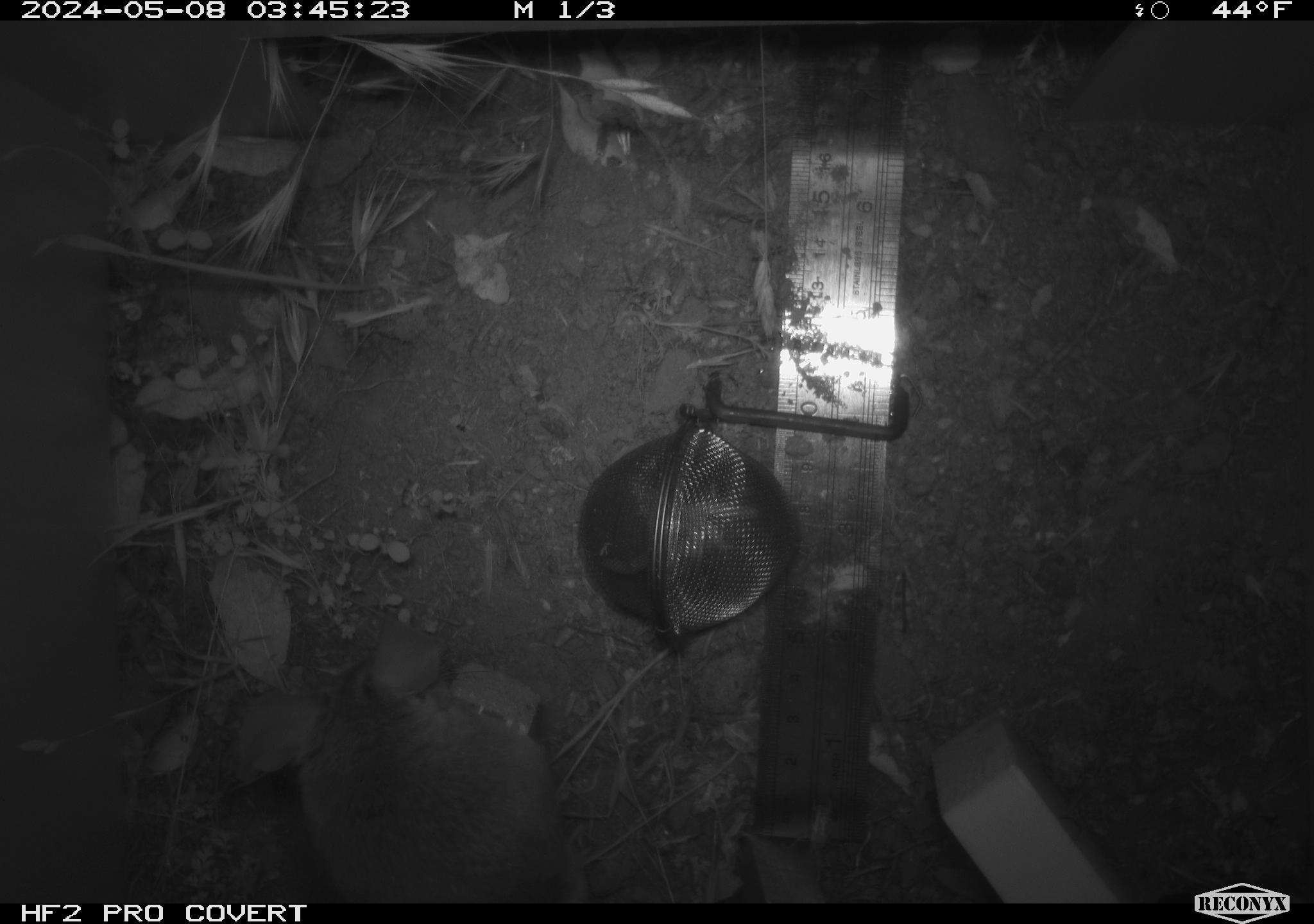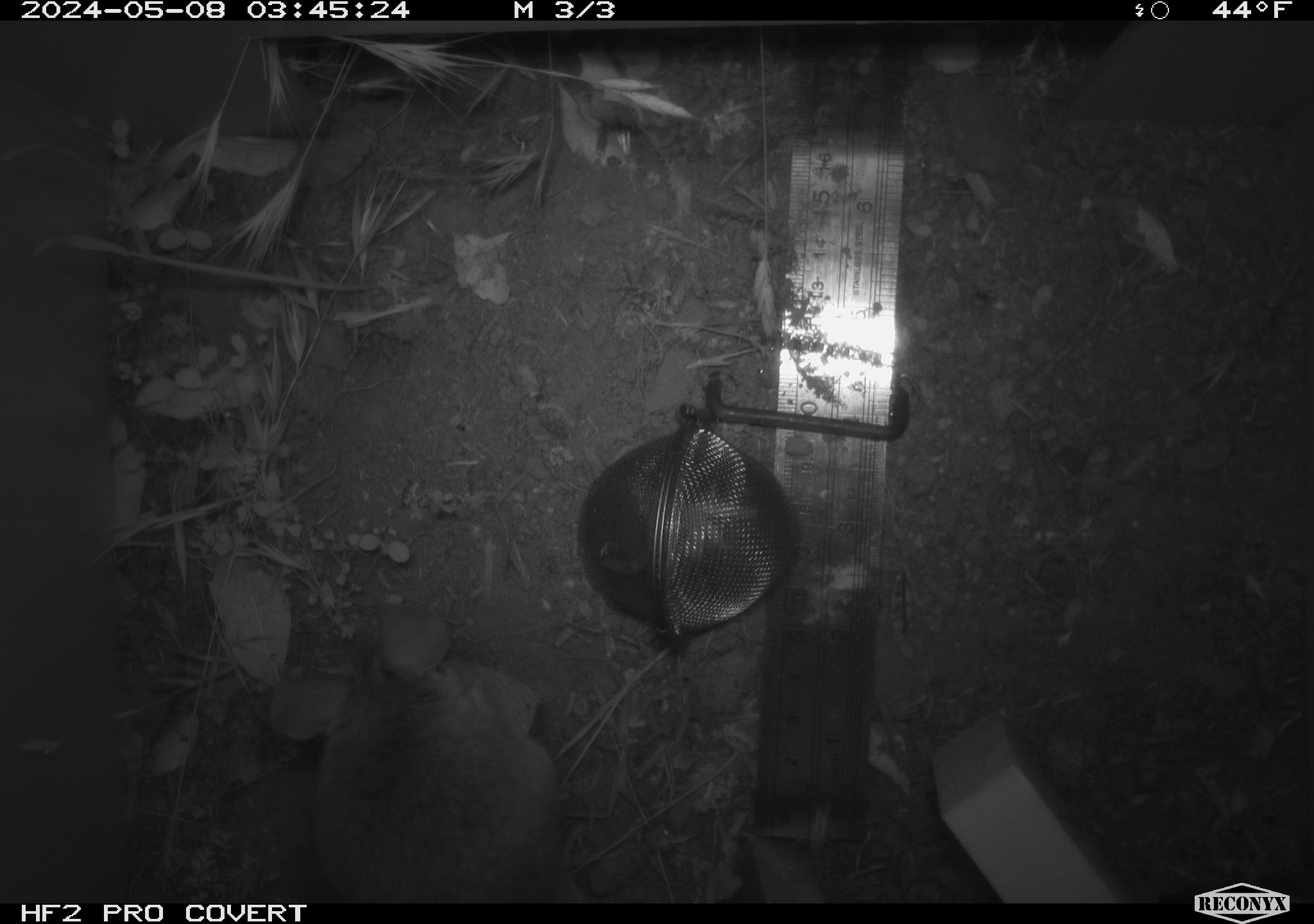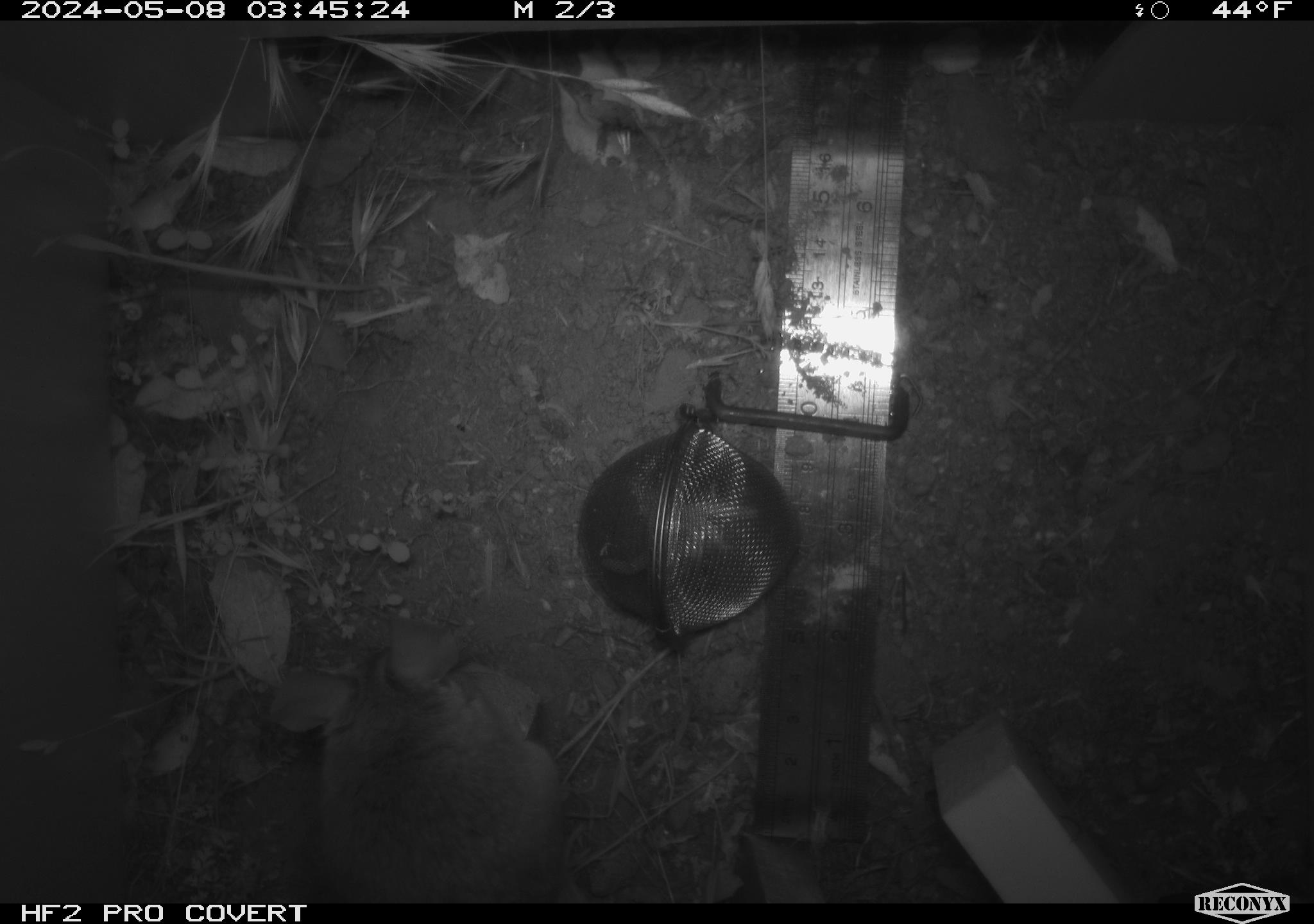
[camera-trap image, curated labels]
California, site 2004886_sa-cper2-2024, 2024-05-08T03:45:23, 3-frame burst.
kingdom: Animalia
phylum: Chordata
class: Mammalia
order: Rodentia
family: Heteromyidae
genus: Dipodomys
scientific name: Dipodomys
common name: kangaroo rats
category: dipodomys species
Dipodomys species (kangaroo rats) (Dipodomys).